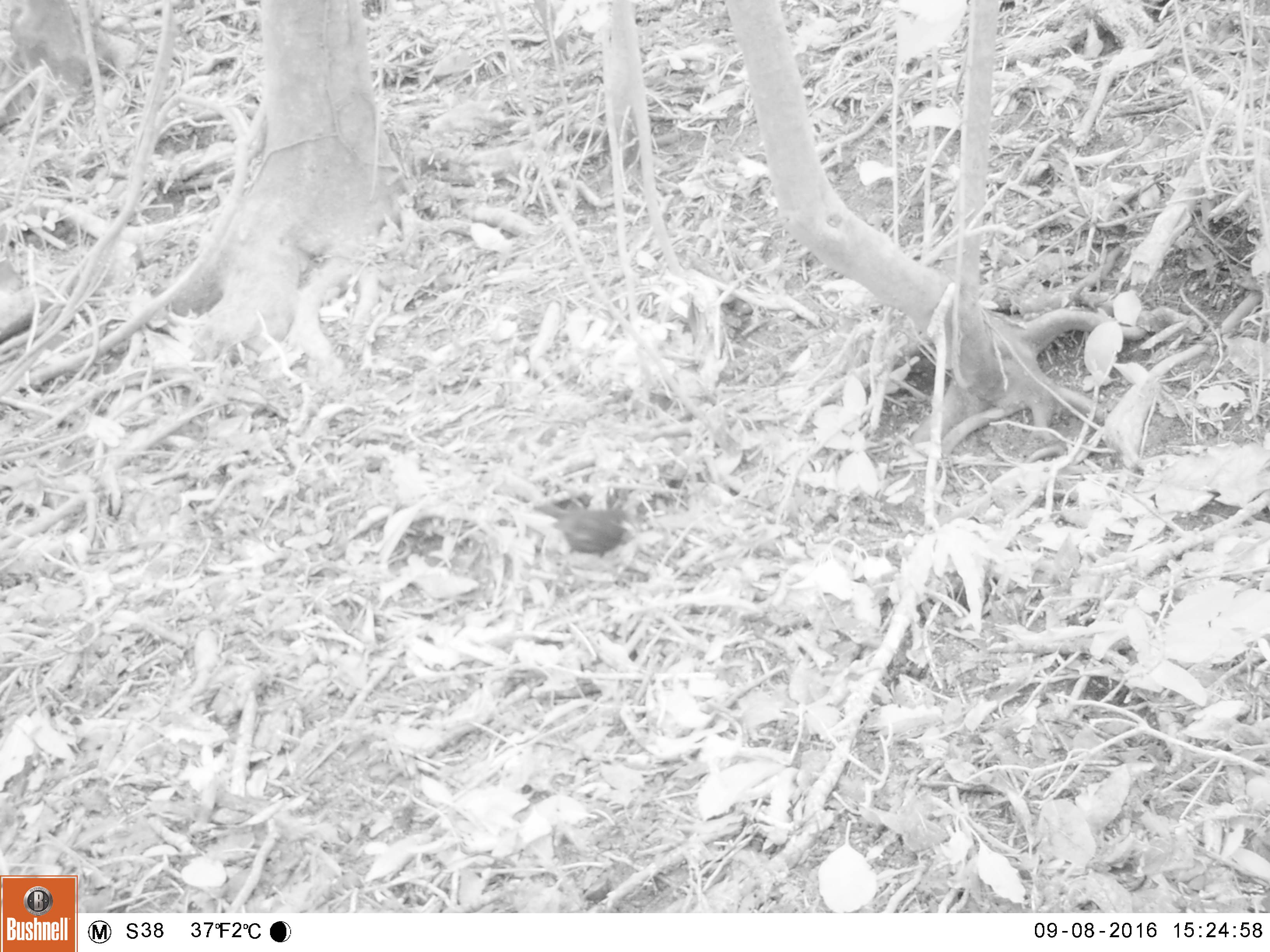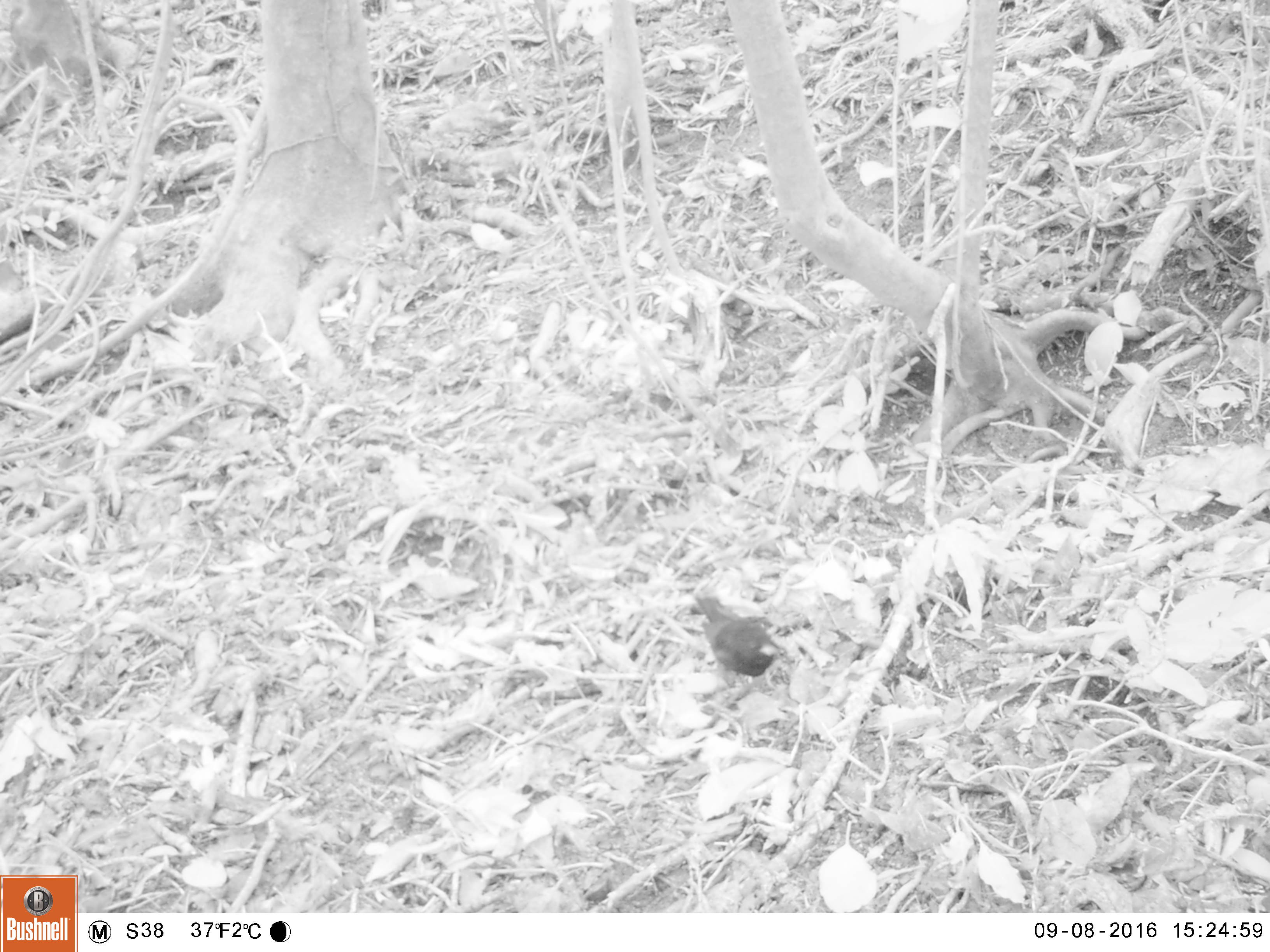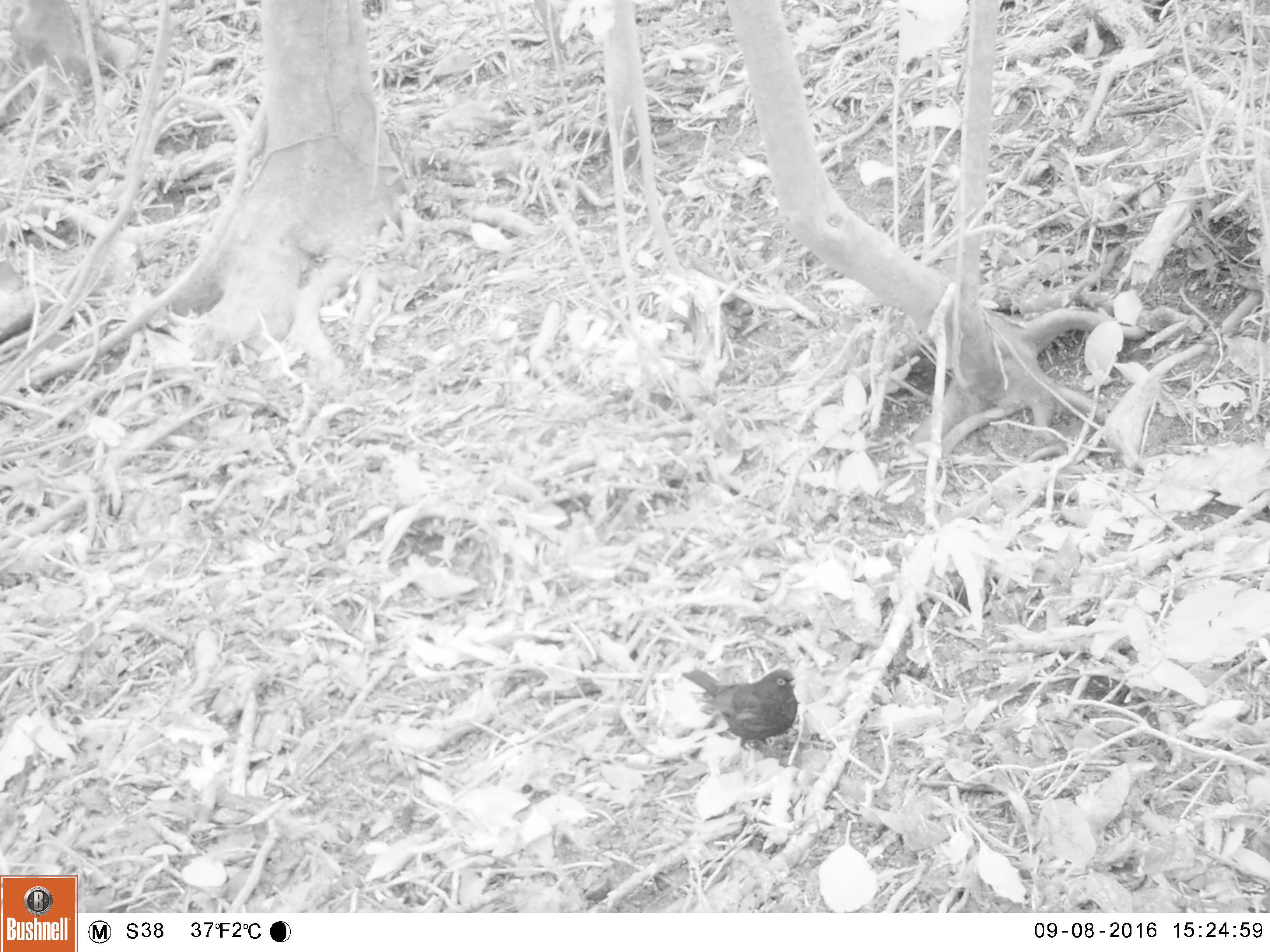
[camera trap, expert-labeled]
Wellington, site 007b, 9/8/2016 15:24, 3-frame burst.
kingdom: Animalia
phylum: Chordata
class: Aves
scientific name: Aves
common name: bird